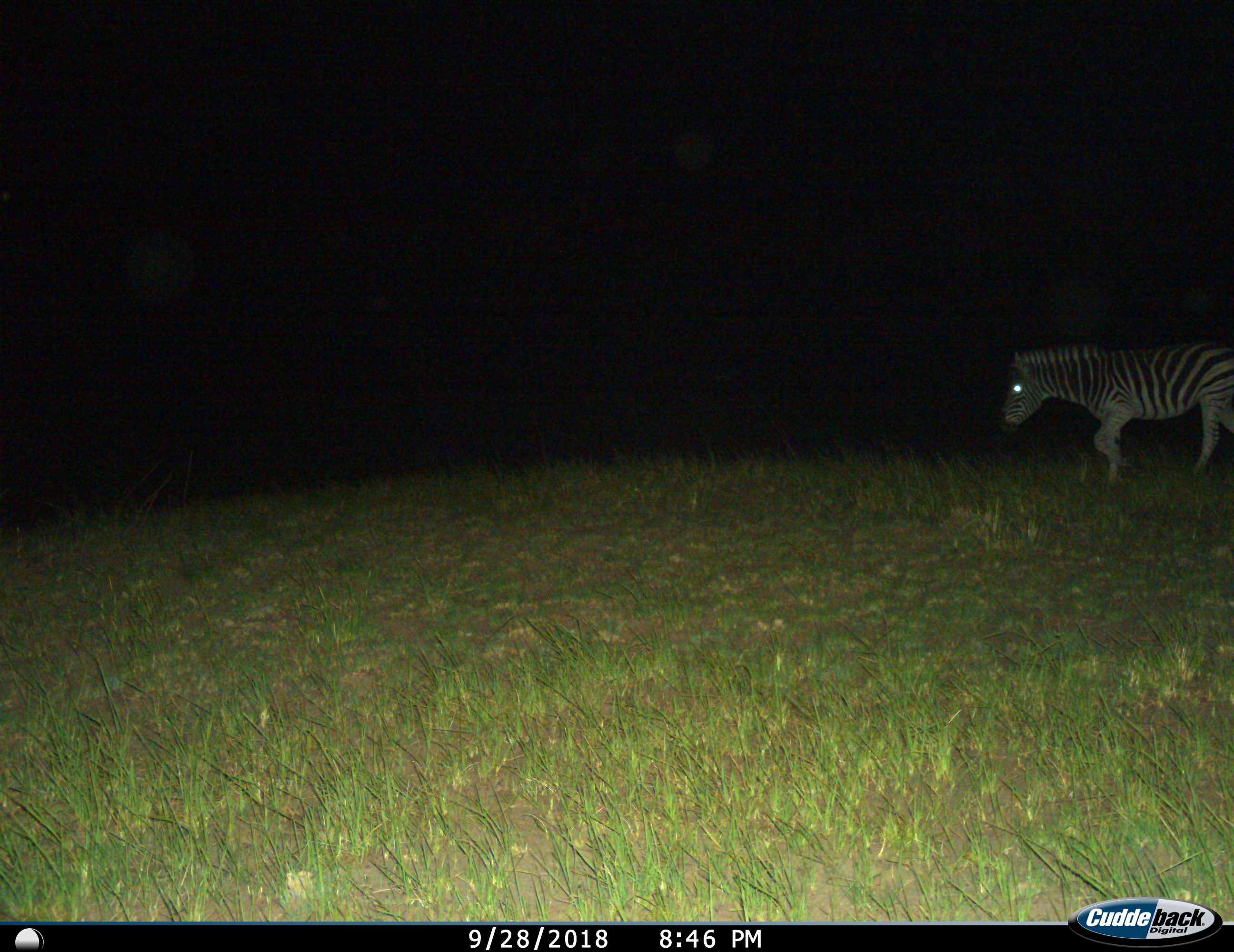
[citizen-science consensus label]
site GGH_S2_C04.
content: unidentified animal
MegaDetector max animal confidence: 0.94